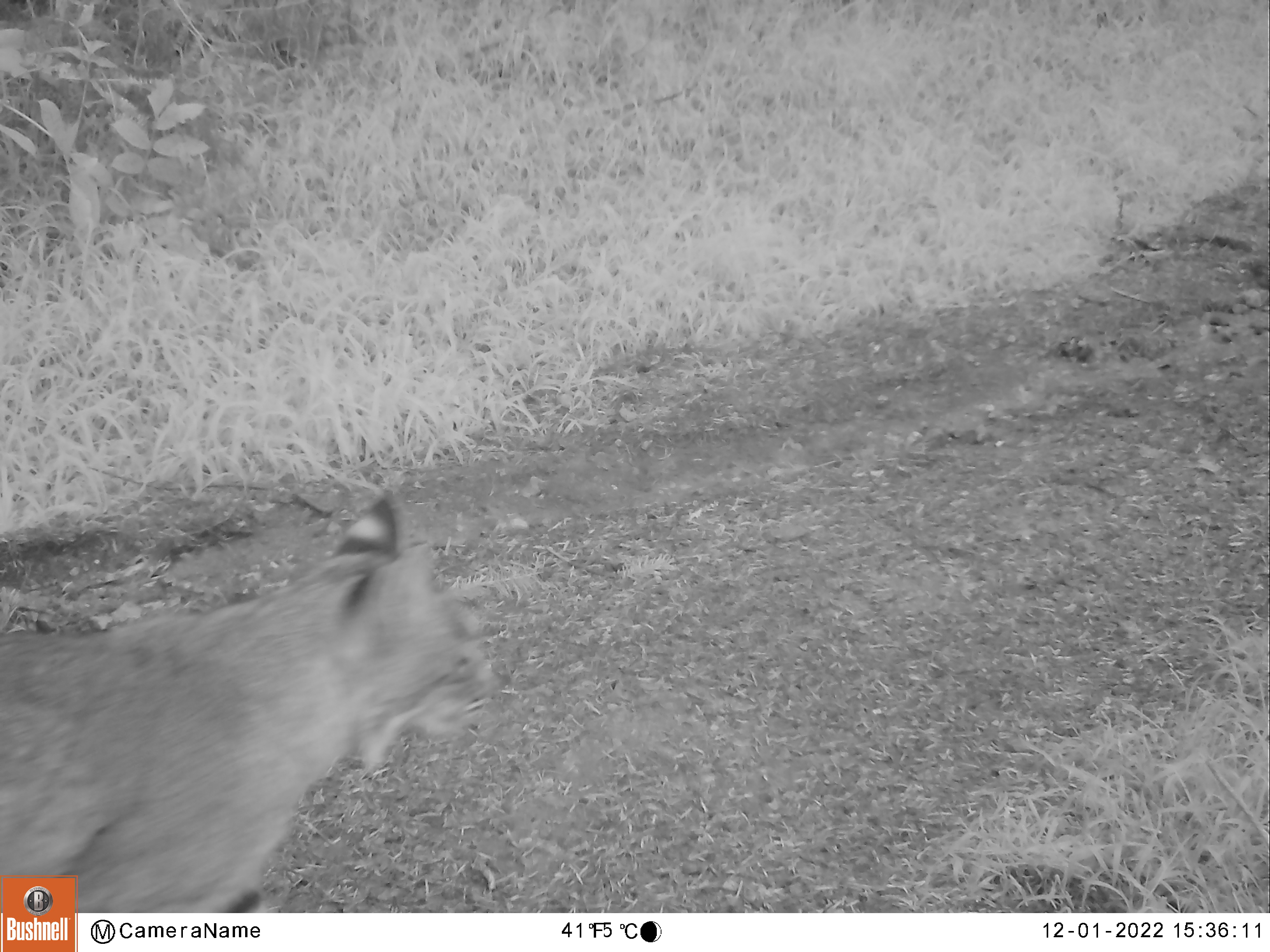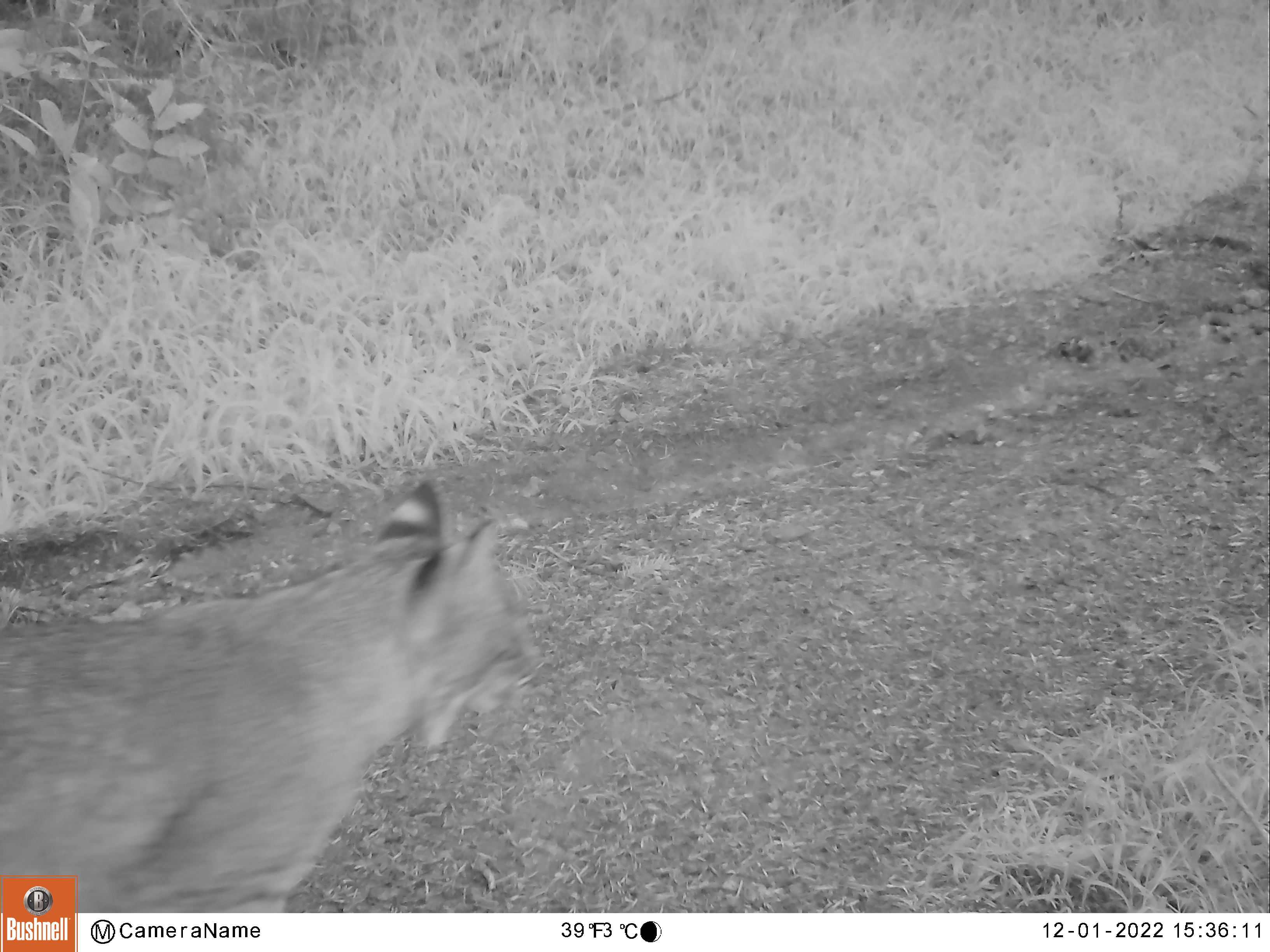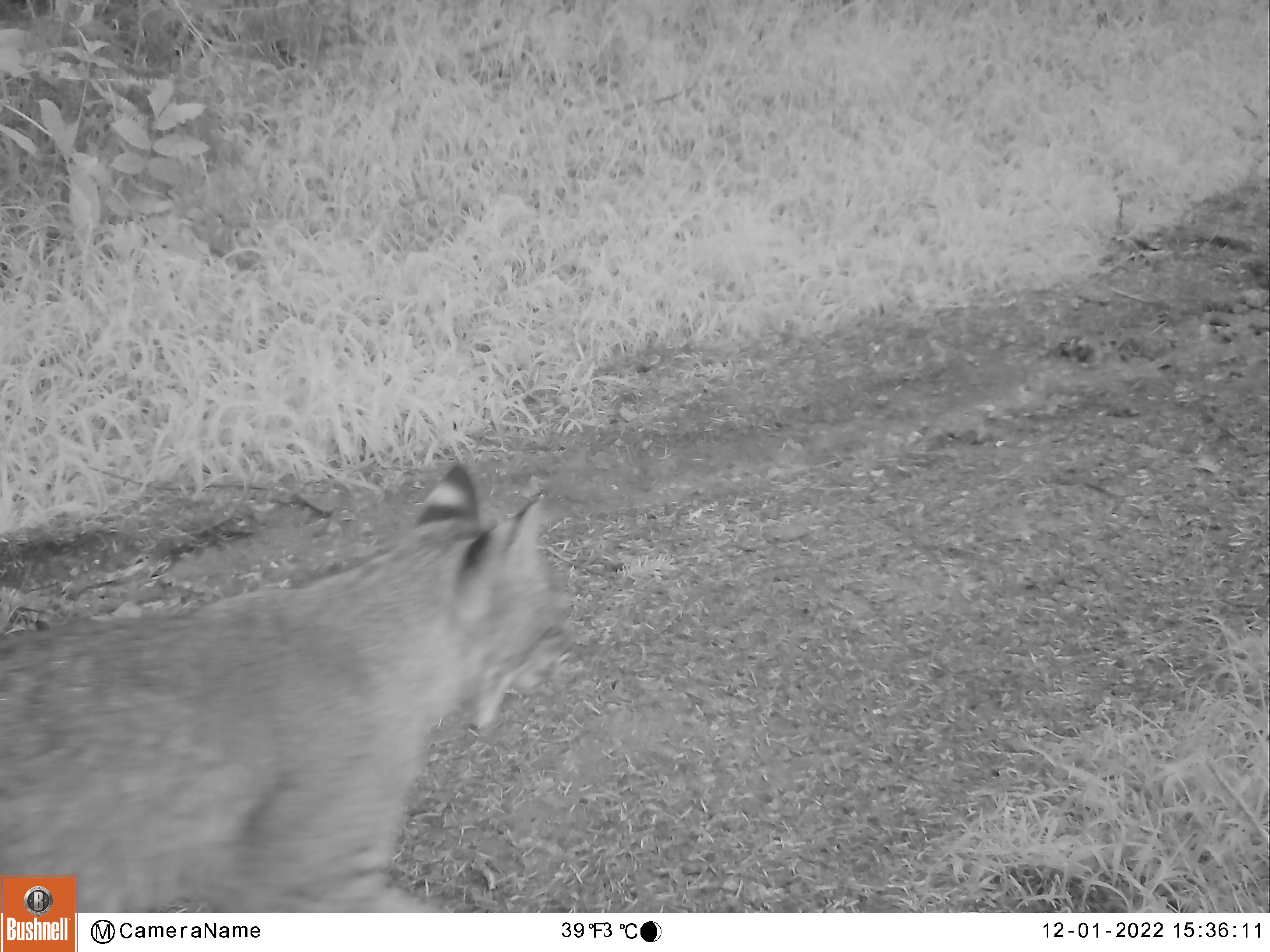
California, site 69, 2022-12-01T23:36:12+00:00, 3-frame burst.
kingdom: Animalia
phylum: Chordata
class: Mammalia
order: Carnivora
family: Felidae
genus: Lynx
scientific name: Lynx rufus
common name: bobcat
Bobcat (Lynx rufus).